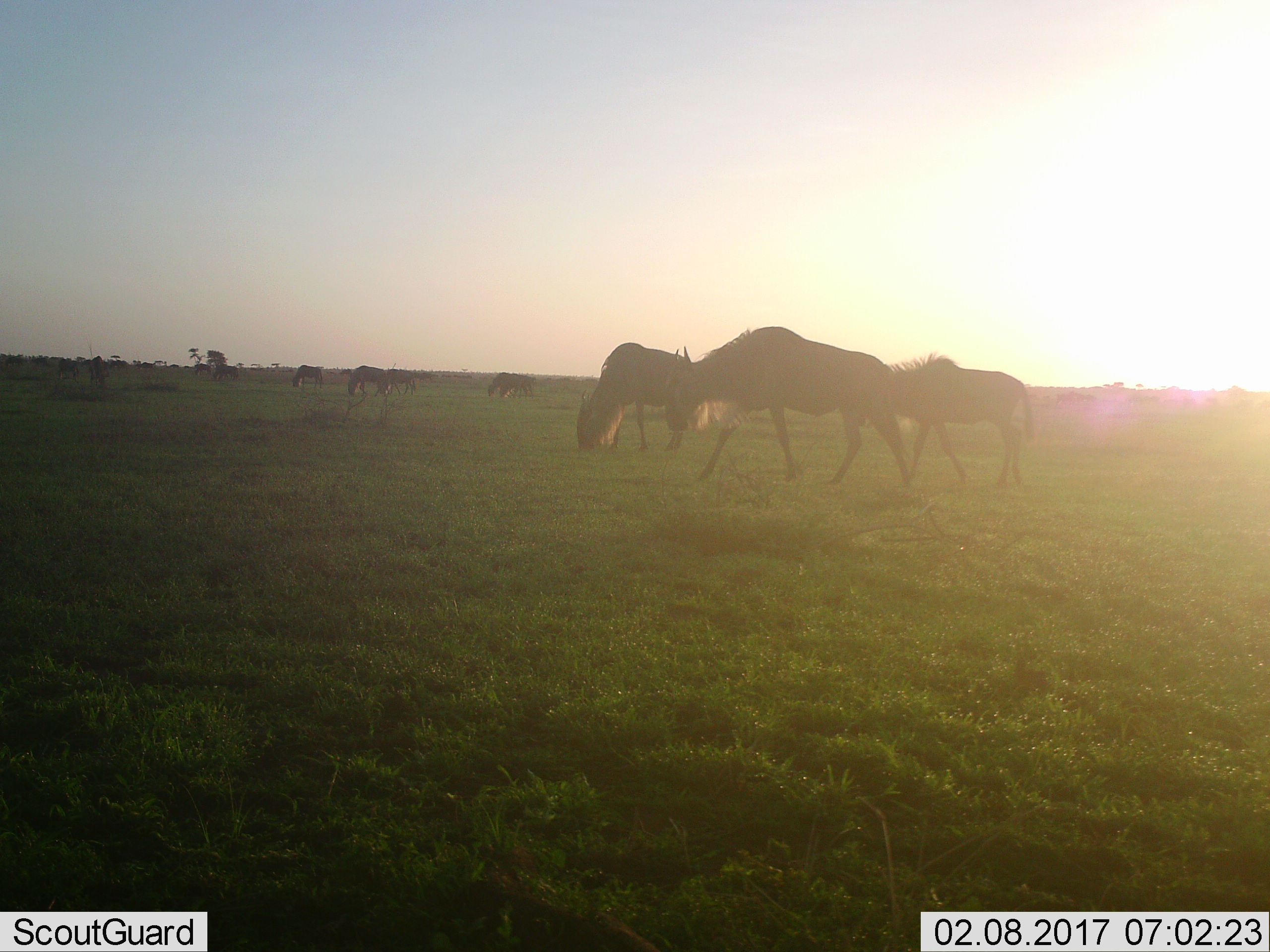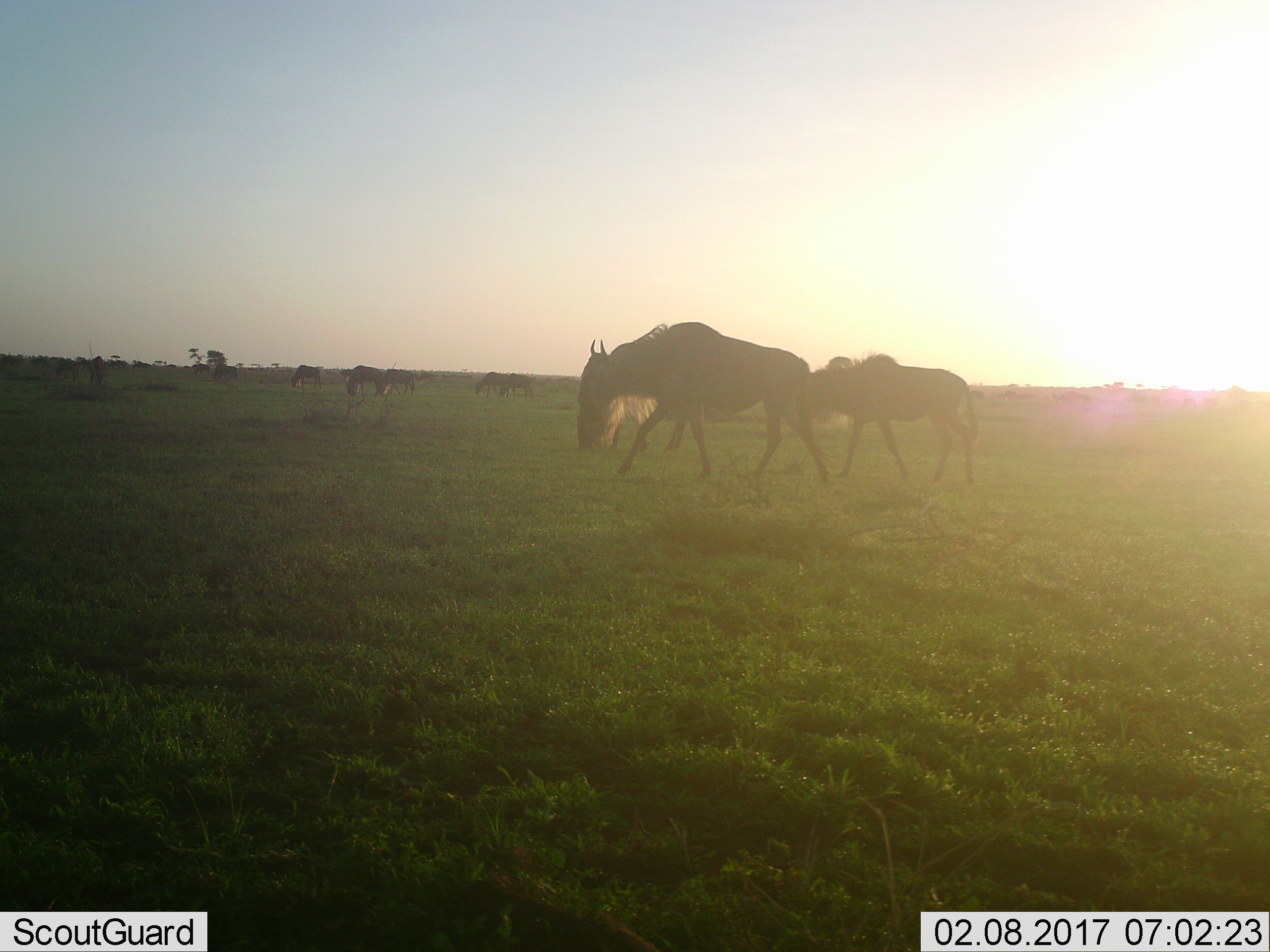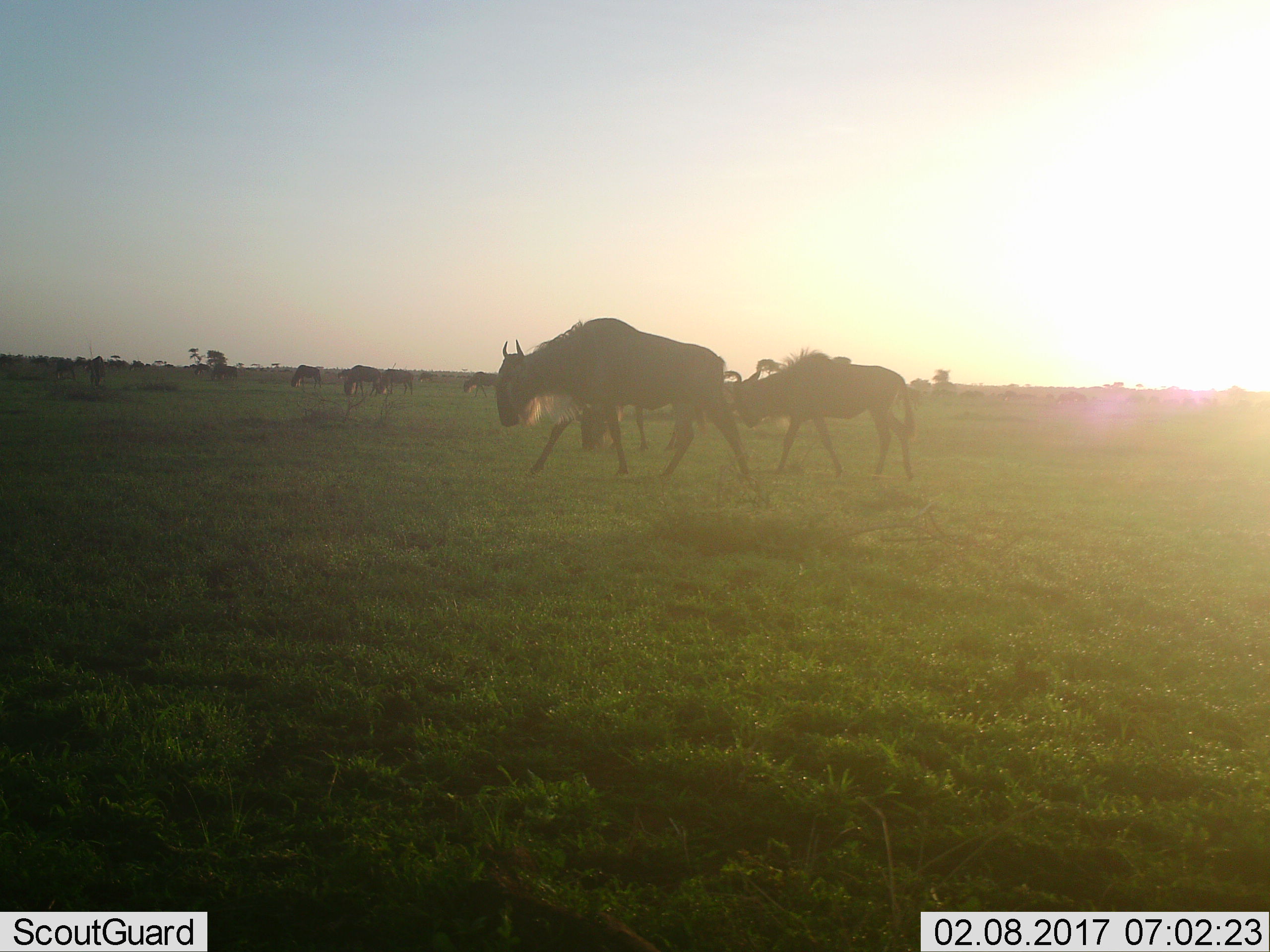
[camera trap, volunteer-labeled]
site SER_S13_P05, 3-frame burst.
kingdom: Animalia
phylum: Chordata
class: Mammalia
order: Artiodactyla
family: Bovidae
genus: Connochaetes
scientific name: Connochaetes taurinus taurinus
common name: blue wildebeest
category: wildebeestblue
Wildebeestblue (blue wildebeest) (Connochaetes taurinus taurinus), count 11-50. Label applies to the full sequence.